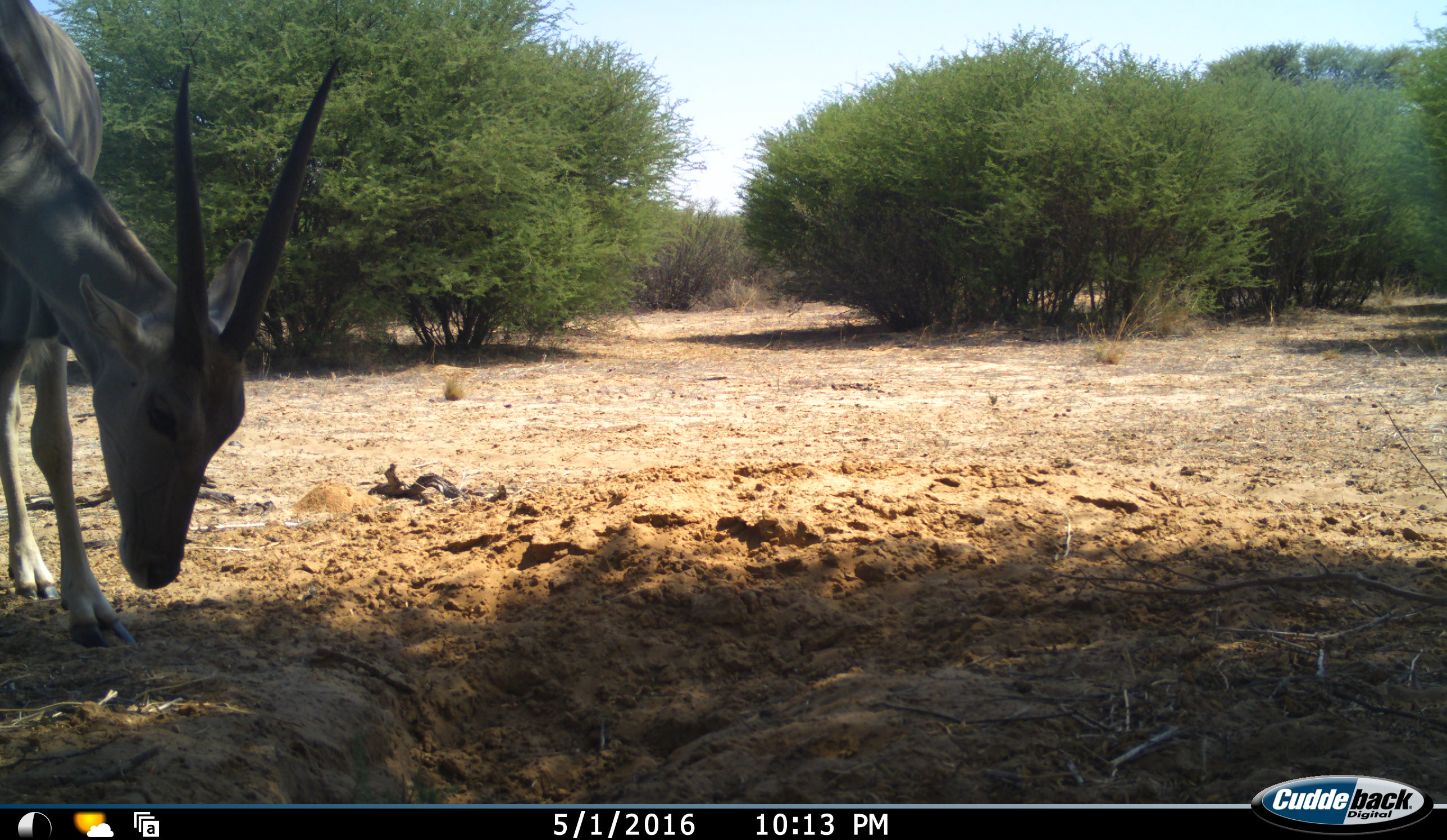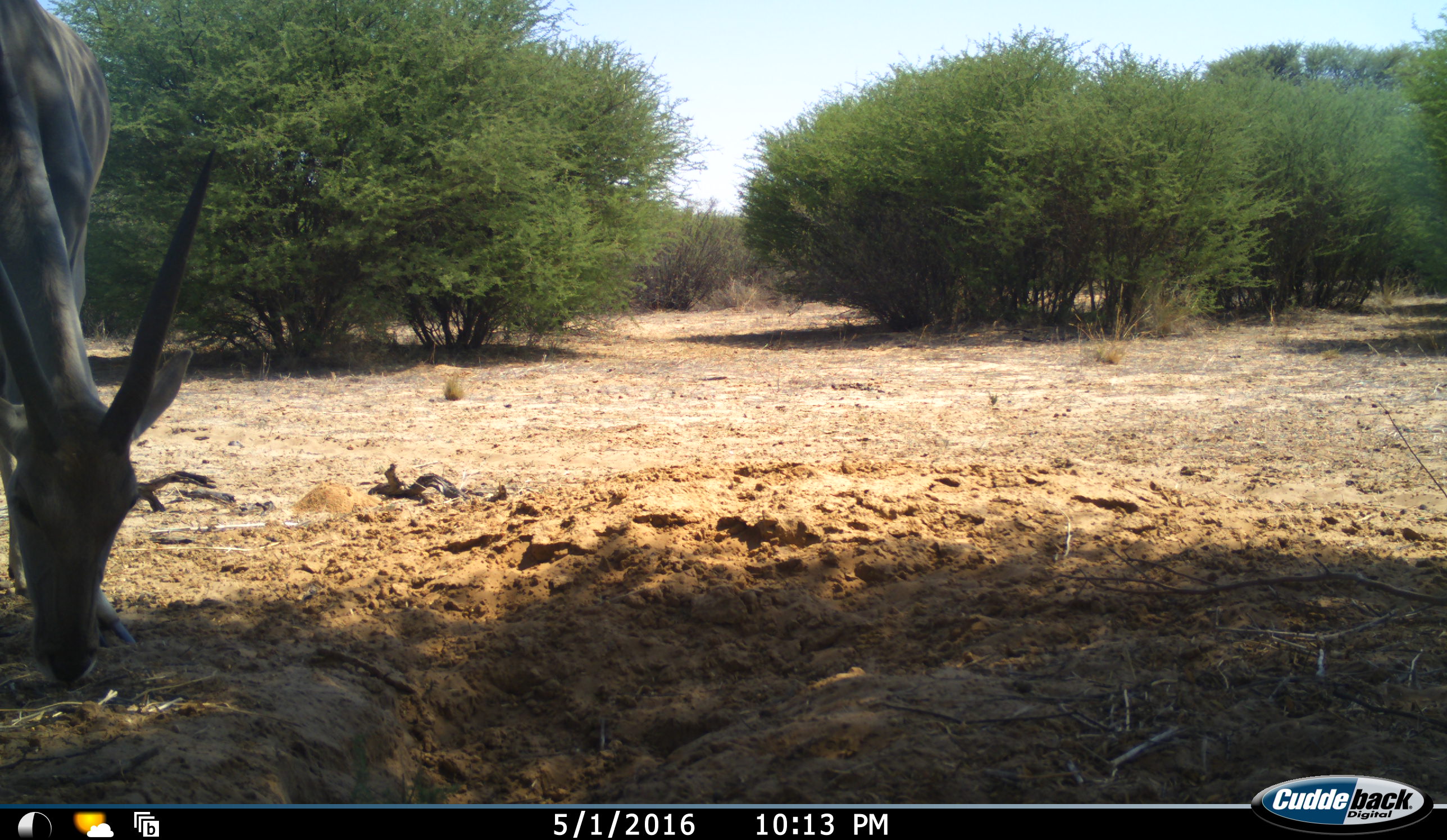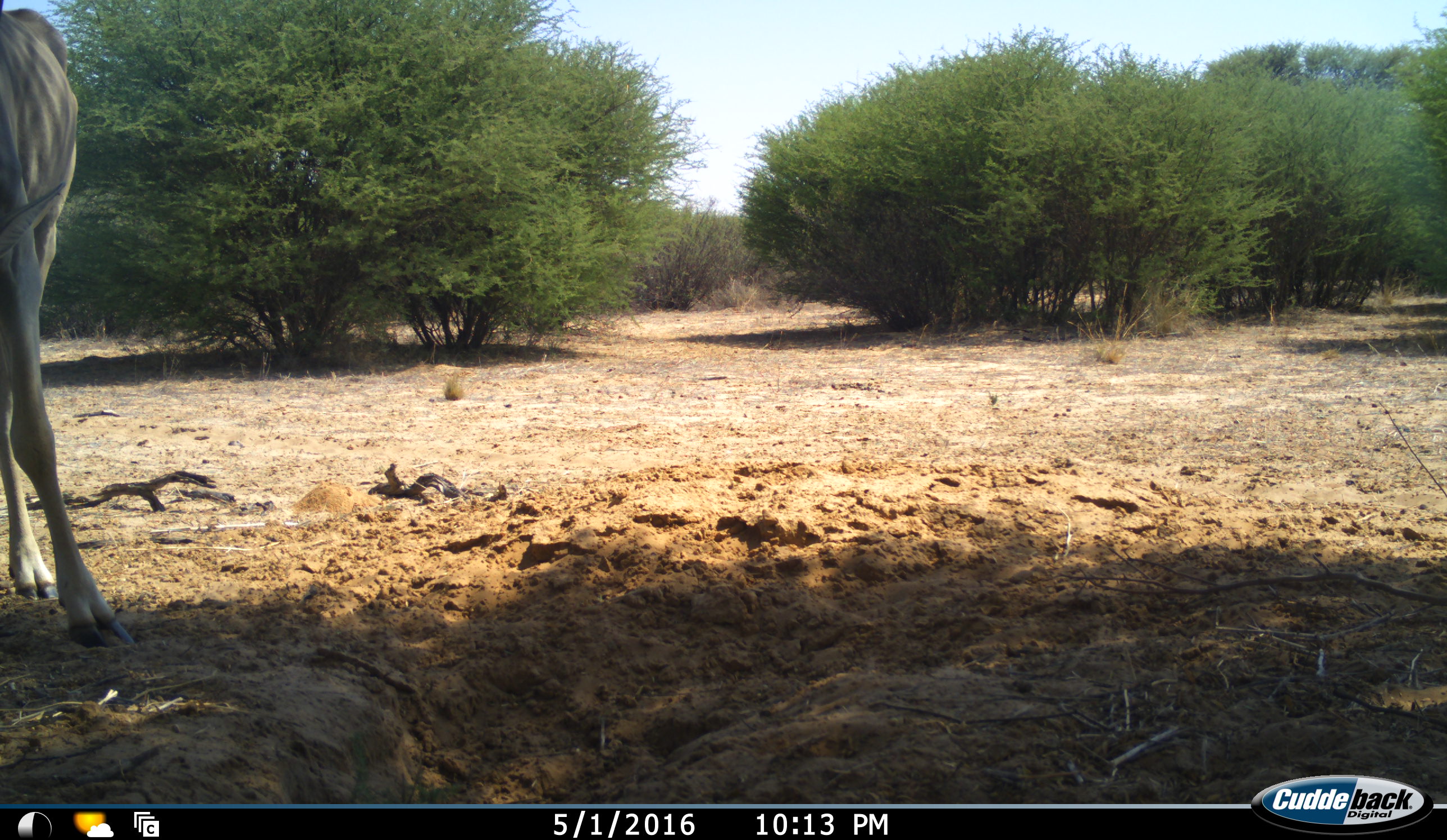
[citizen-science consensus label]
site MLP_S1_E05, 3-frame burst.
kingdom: Animalia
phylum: Chordata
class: Mammalia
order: Artiodactyla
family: Bovidae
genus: Tragelaphus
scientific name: Tragelaphus oryx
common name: eland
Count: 1.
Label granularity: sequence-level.